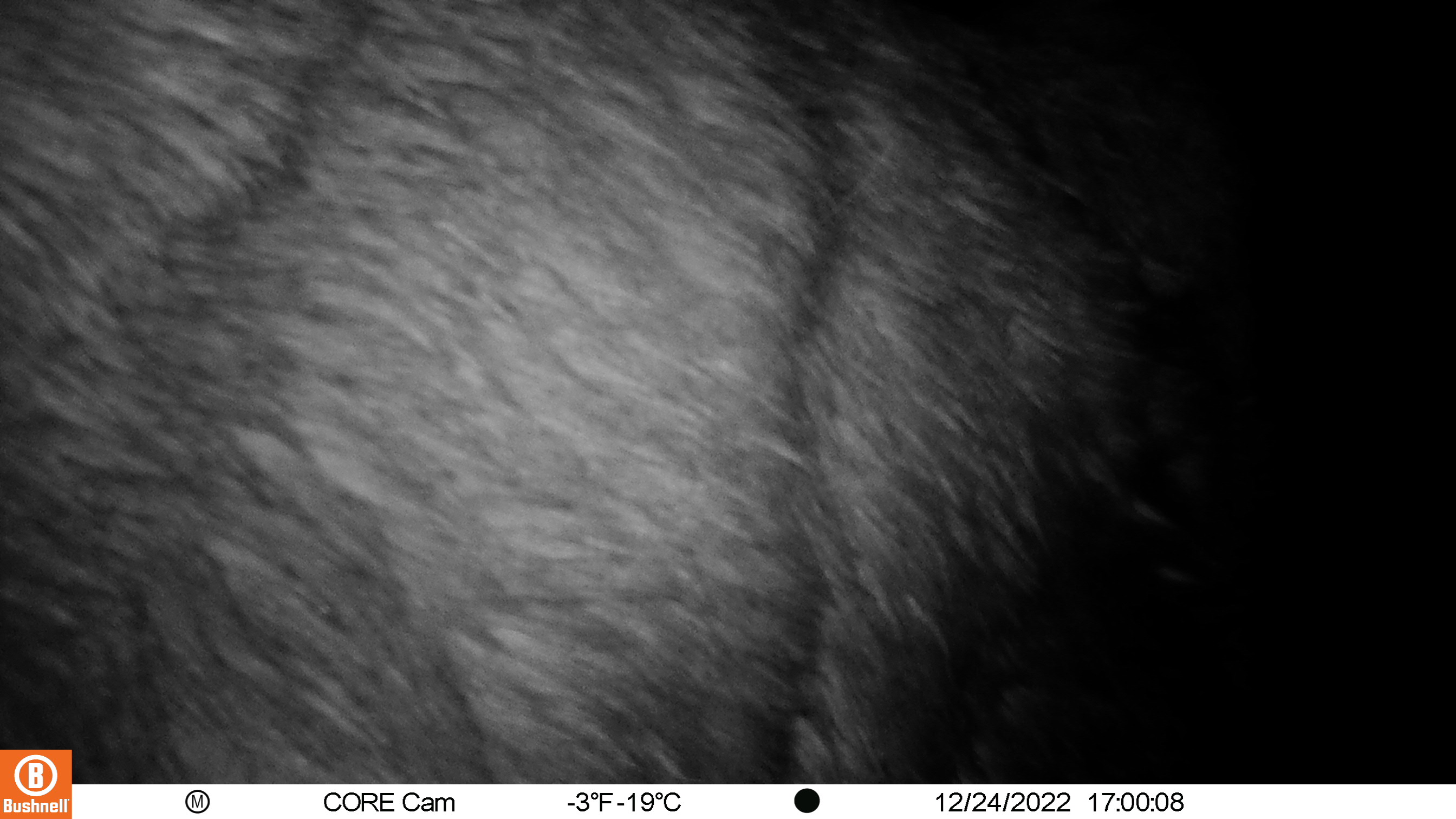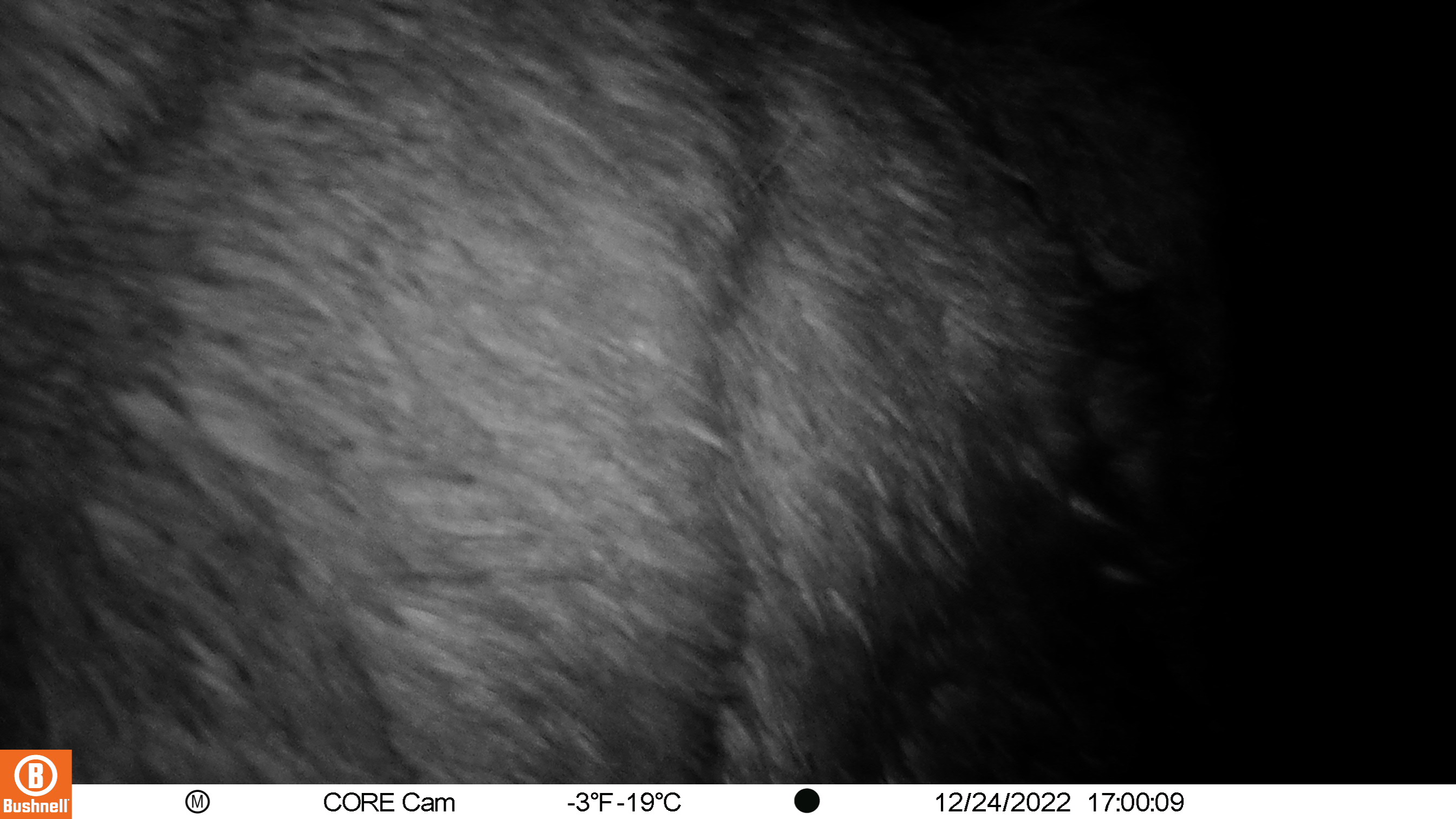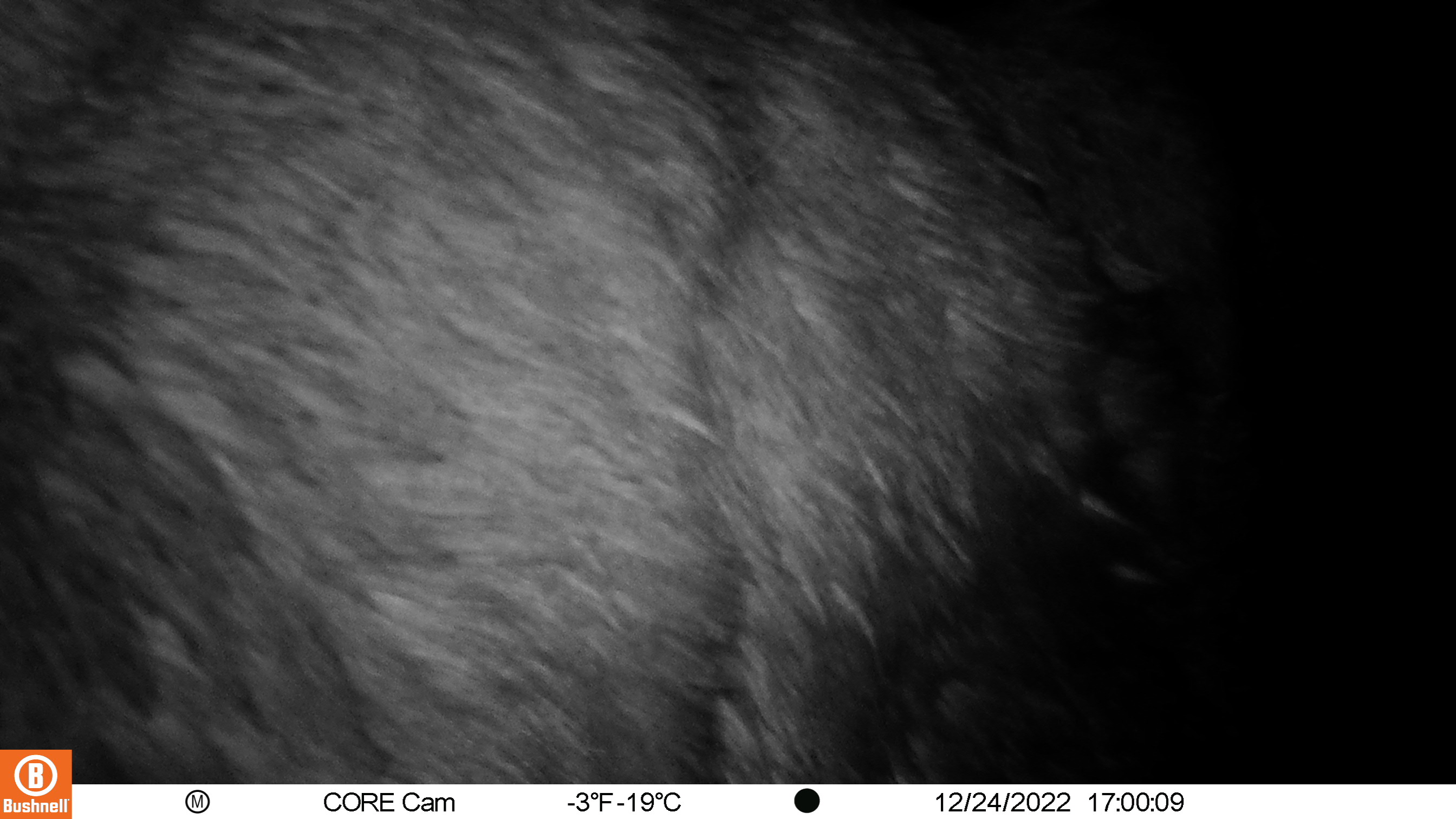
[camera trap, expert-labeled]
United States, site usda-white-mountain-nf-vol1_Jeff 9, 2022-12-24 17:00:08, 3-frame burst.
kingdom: Animalia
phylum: Chordata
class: Mammalia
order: Artiodactyla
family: Cervidae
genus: Alces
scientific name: Alces alces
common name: moose